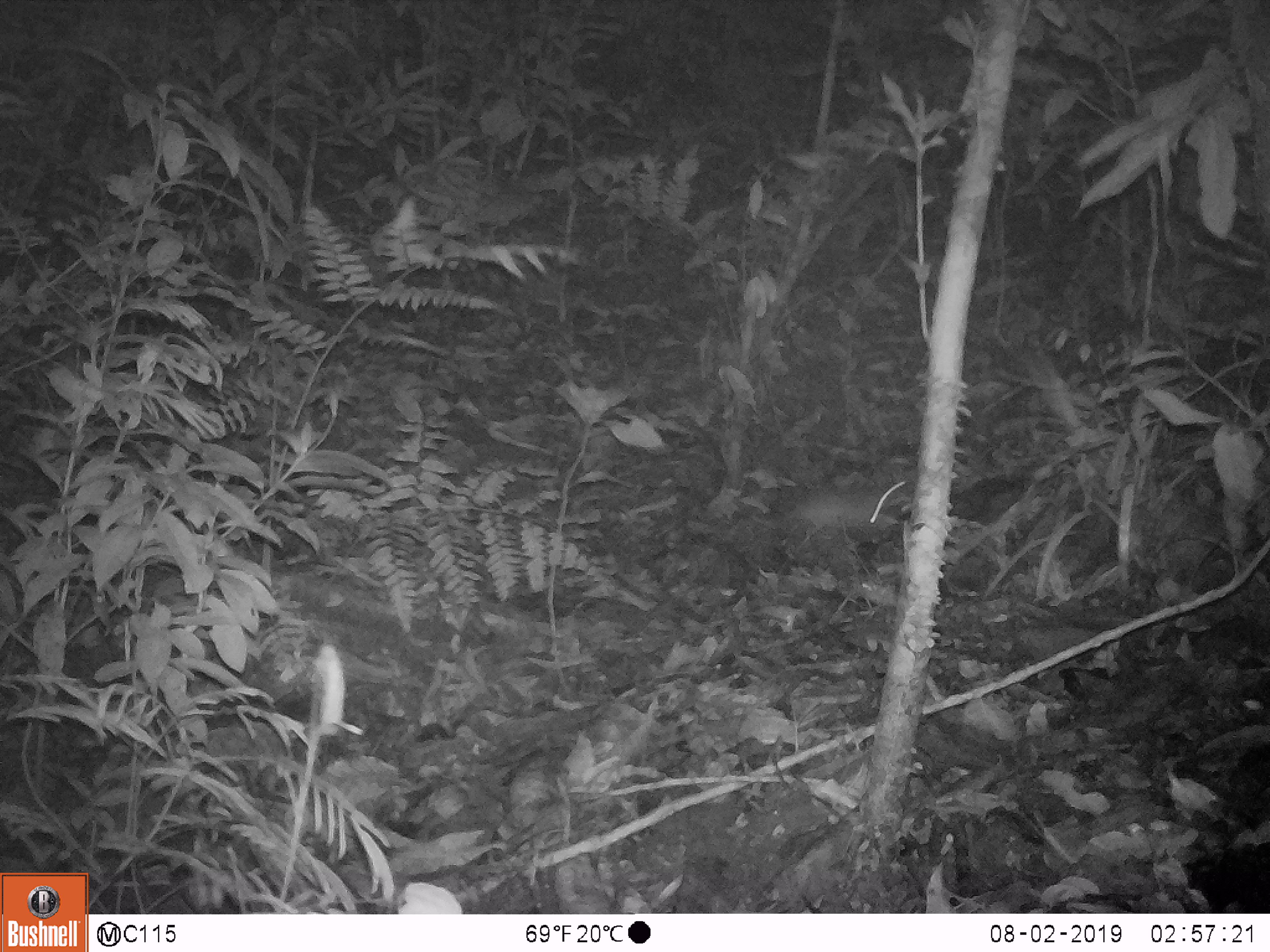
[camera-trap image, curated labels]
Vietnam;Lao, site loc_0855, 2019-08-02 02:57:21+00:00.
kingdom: Animalia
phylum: Chordata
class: Mammalia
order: Rodentia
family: Muridae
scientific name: Muridae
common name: old-world mice and rats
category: unidentified murid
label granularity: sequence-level